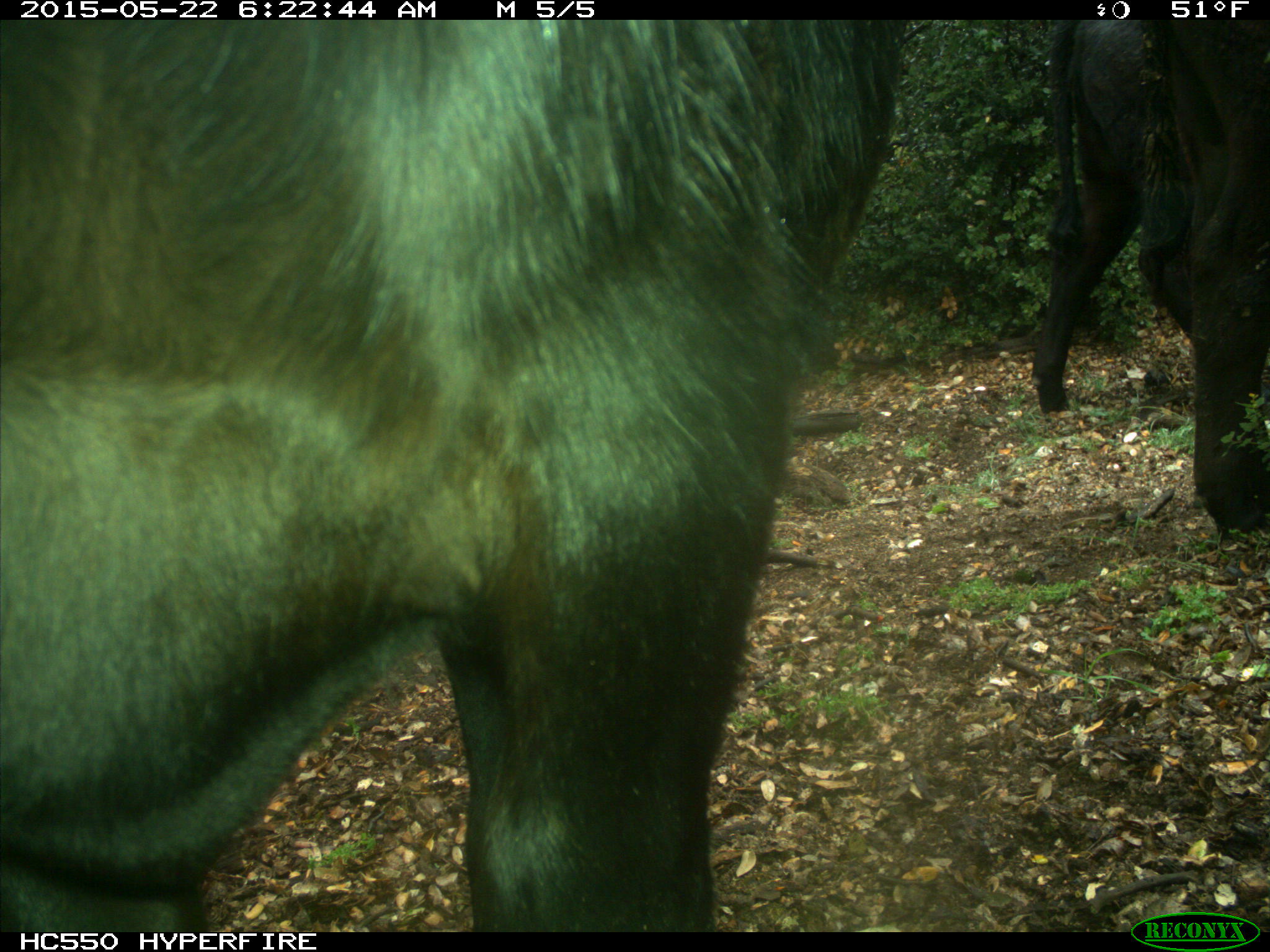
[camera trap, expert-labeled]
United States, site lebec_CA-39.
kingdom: Animalia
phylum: Chordata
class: Mammalia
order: Artiodactyla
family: Bovidae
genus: Bos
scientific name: Bos taurus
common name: domestic cow